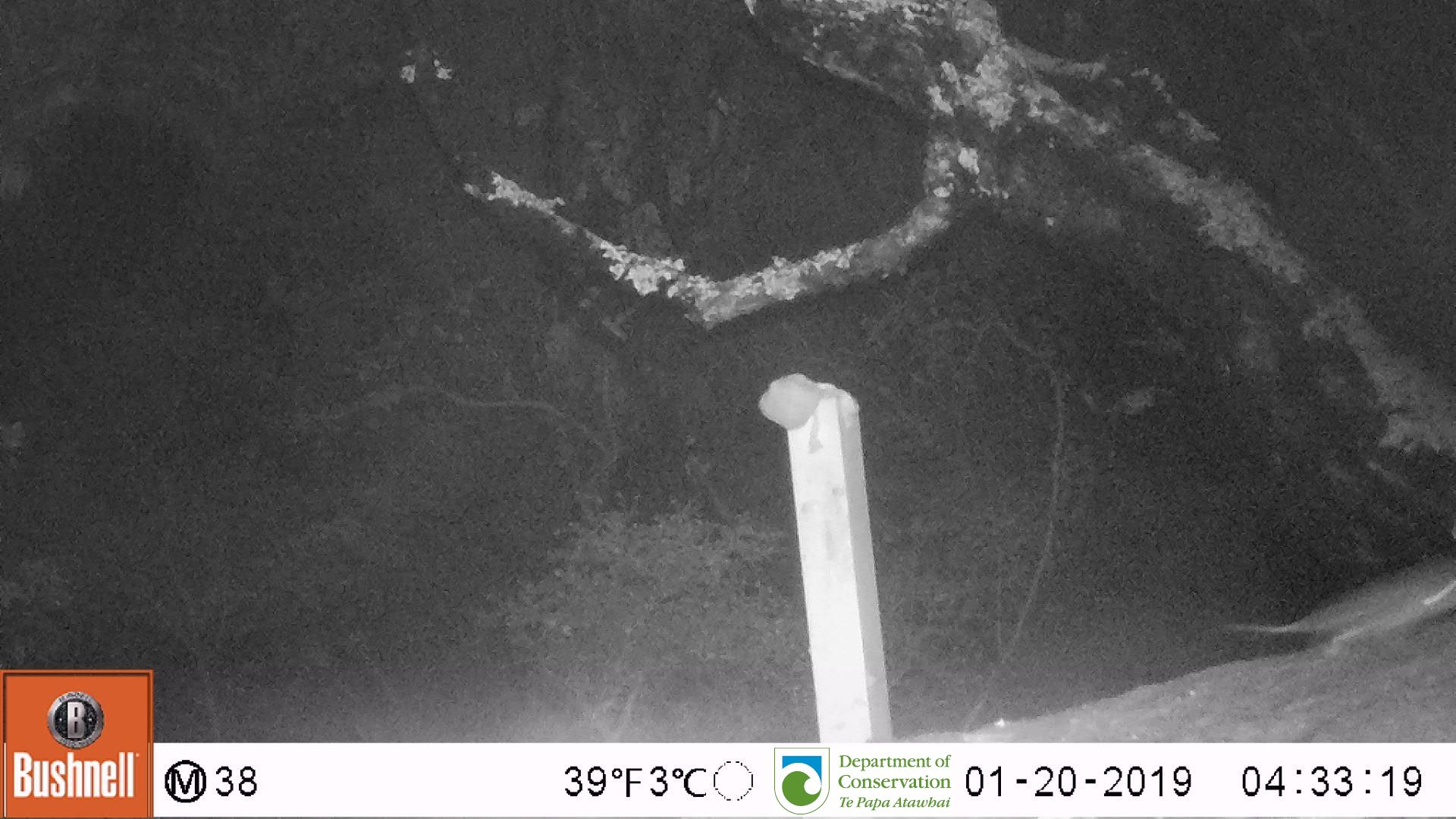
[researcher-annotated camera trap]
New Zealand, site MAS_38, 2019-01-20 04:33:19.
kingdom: Animalia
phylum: Chordata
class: Mammalia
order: Rodentia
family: Muridae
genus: Mus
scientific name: Mus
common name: mouse